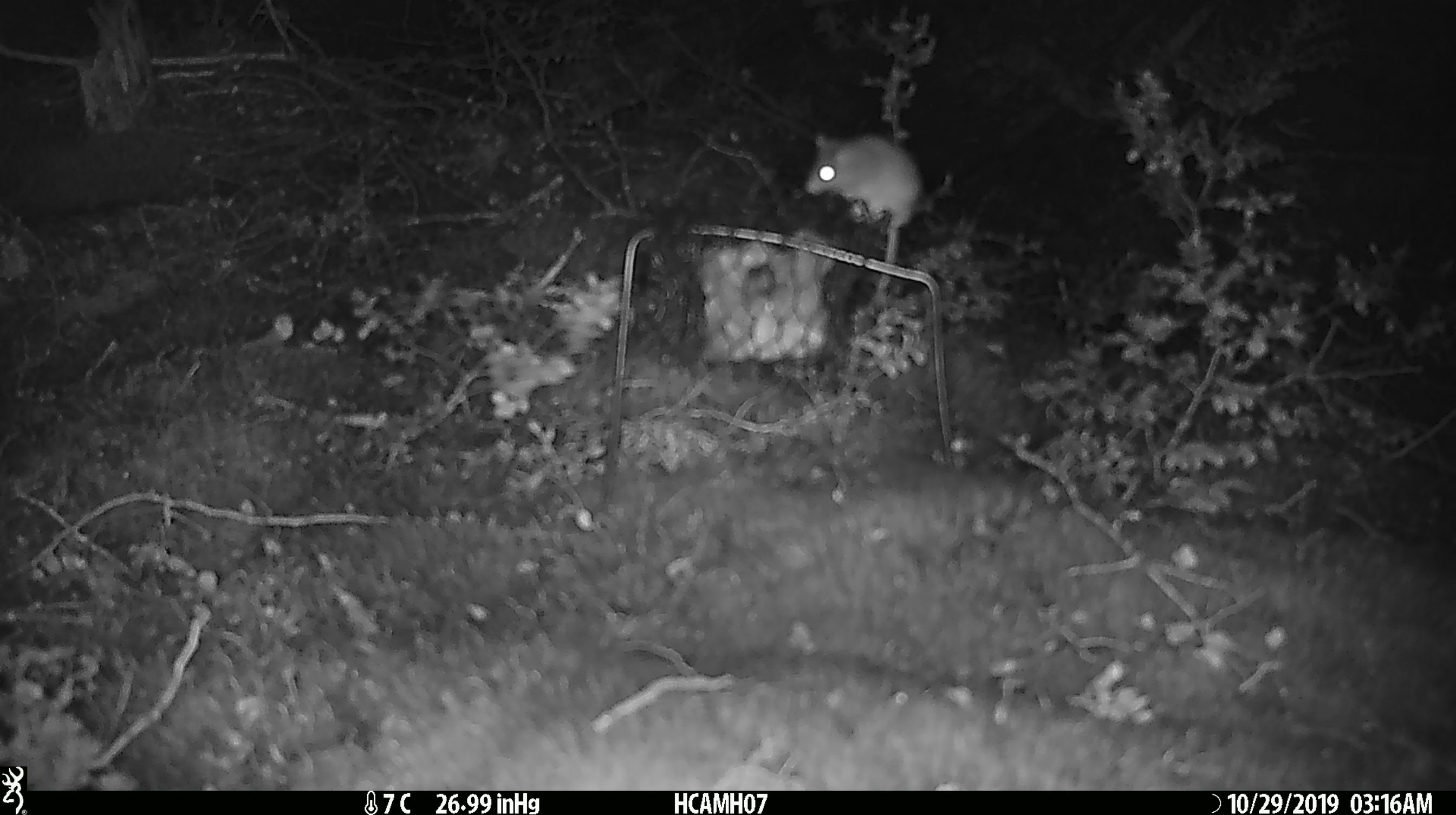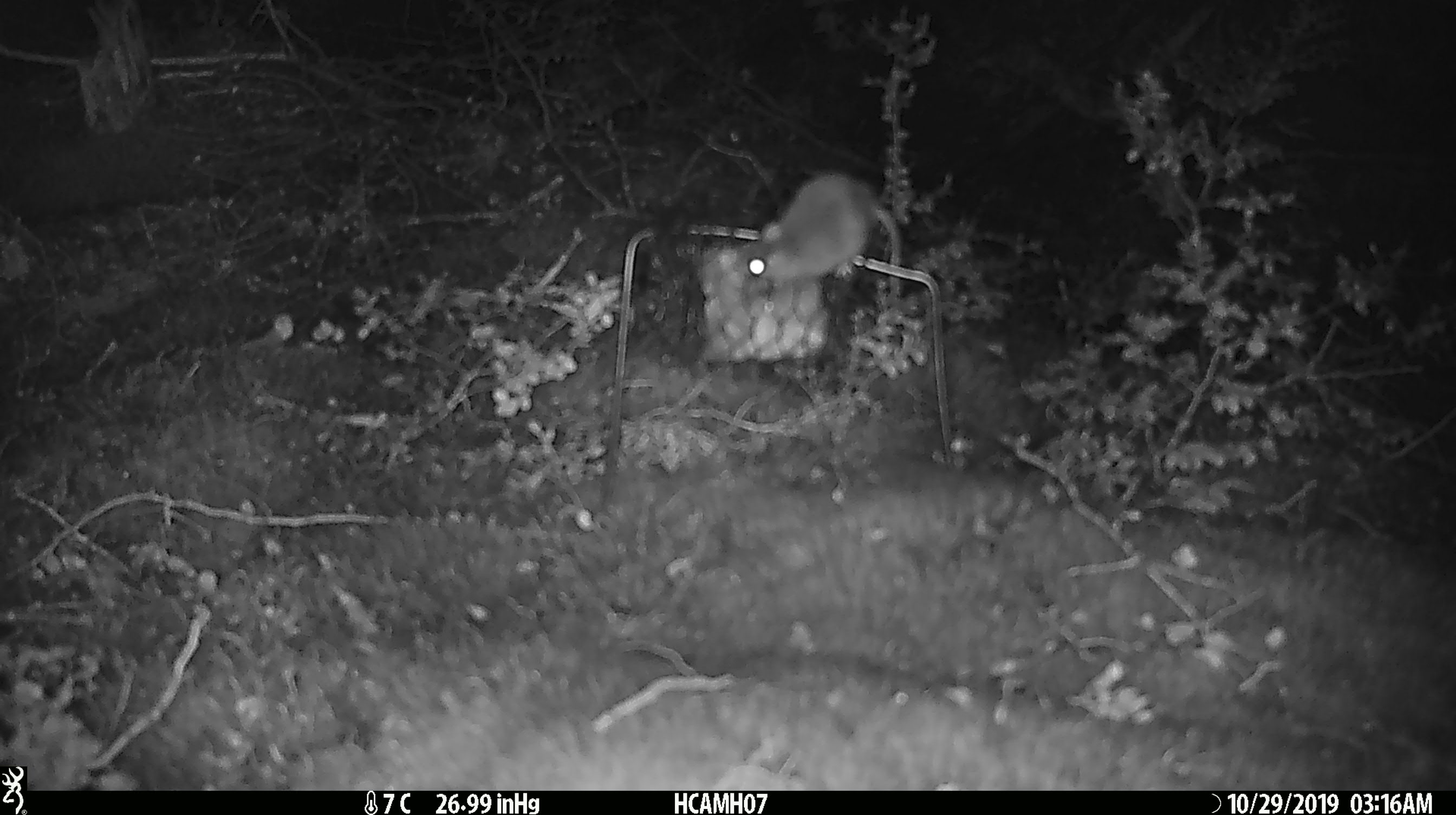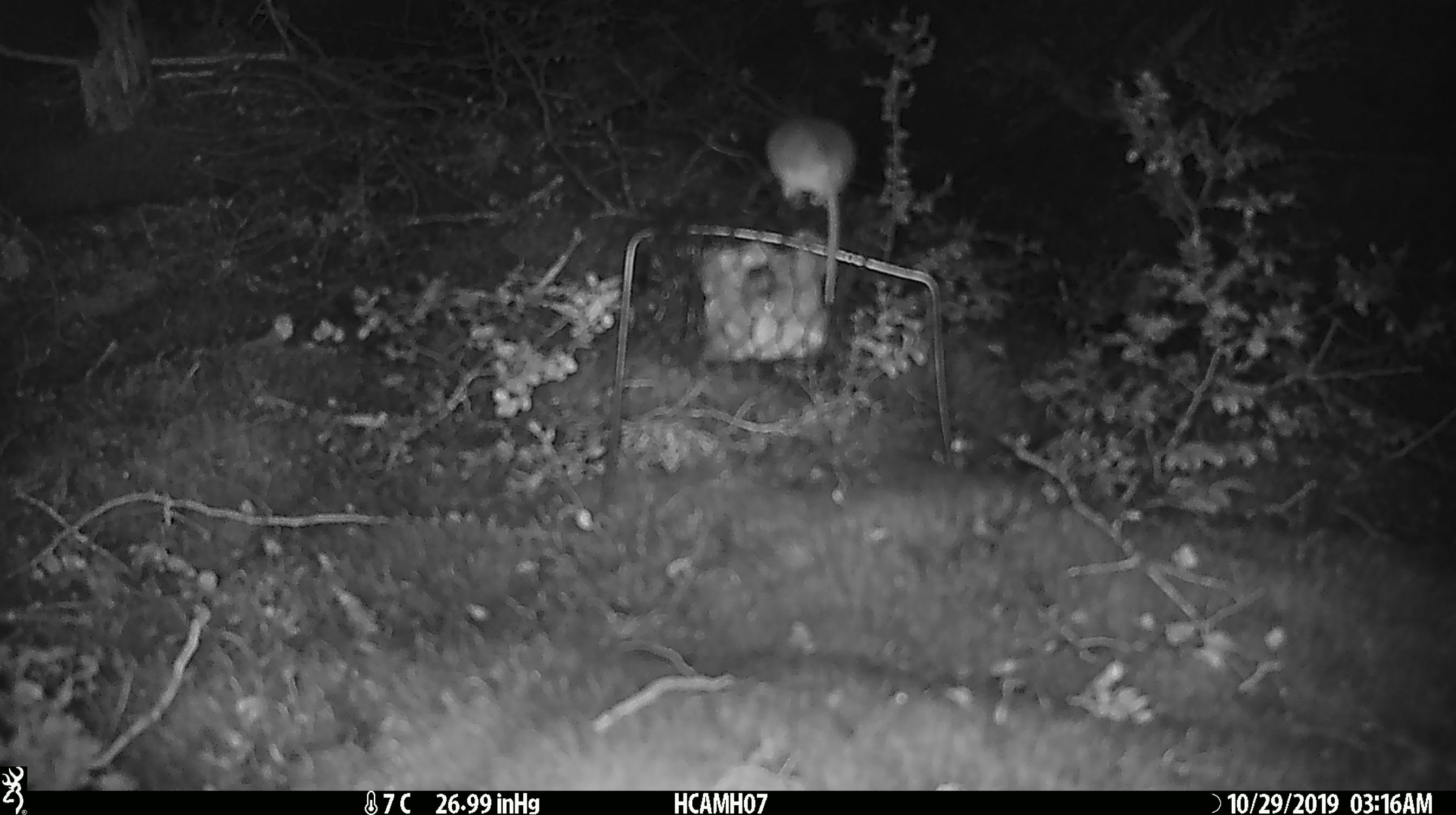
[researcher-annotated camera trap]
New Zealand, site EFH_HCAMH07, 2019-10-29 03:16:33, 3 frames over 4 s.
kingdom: Animalia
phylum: Chordata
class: Mammalia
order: Rodentia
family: Muridae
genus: Mus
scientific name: Mus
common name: mouse